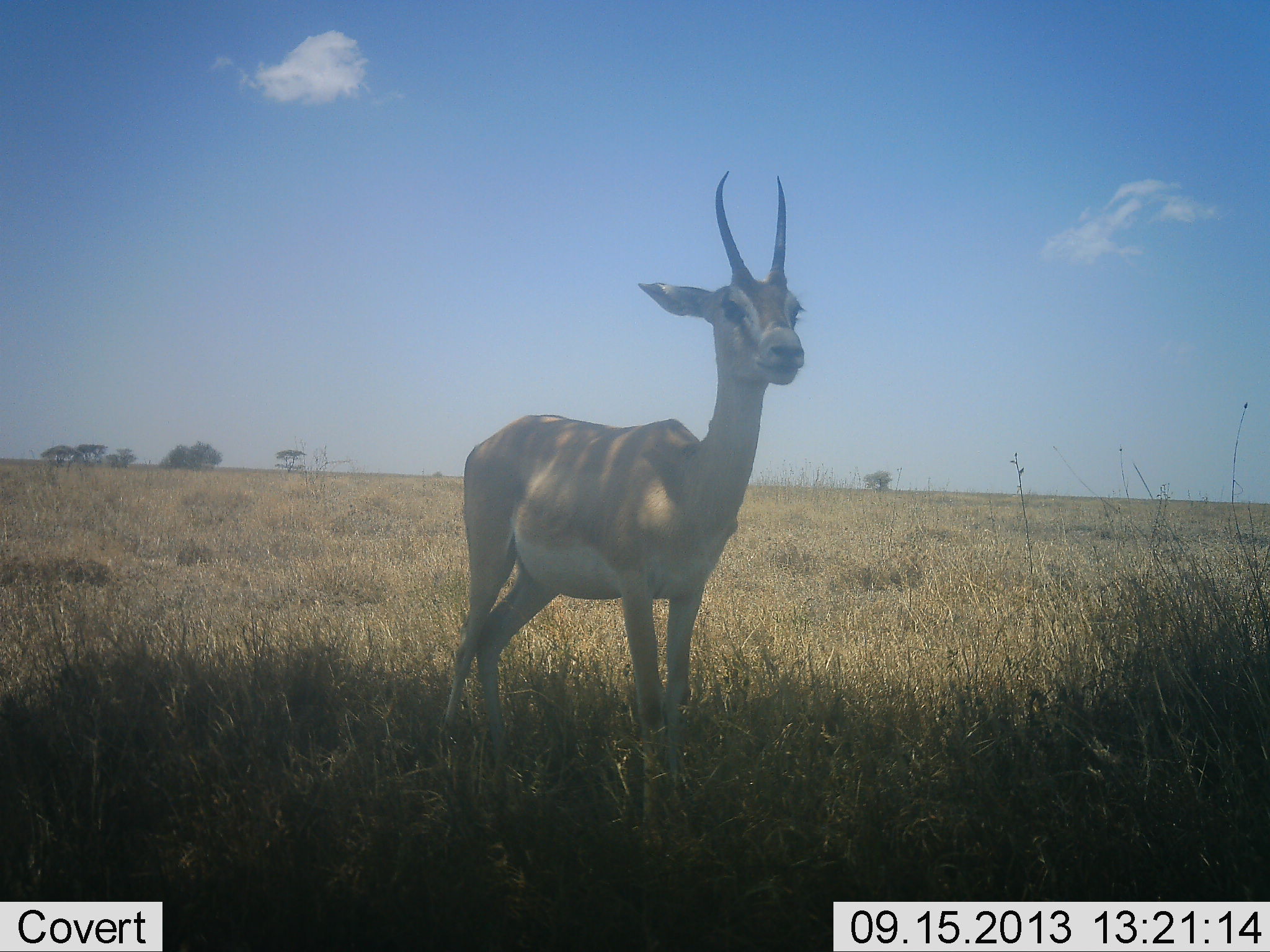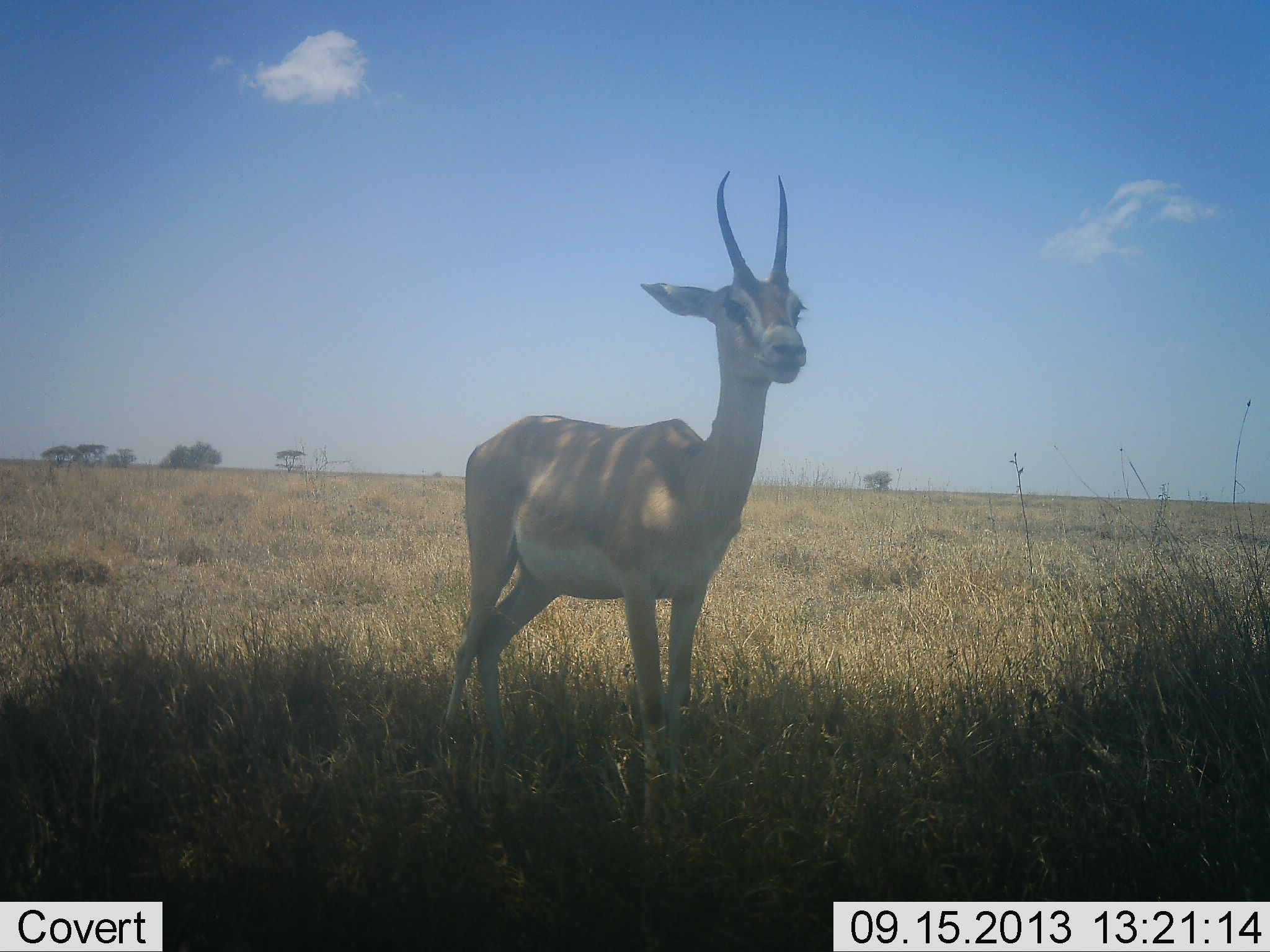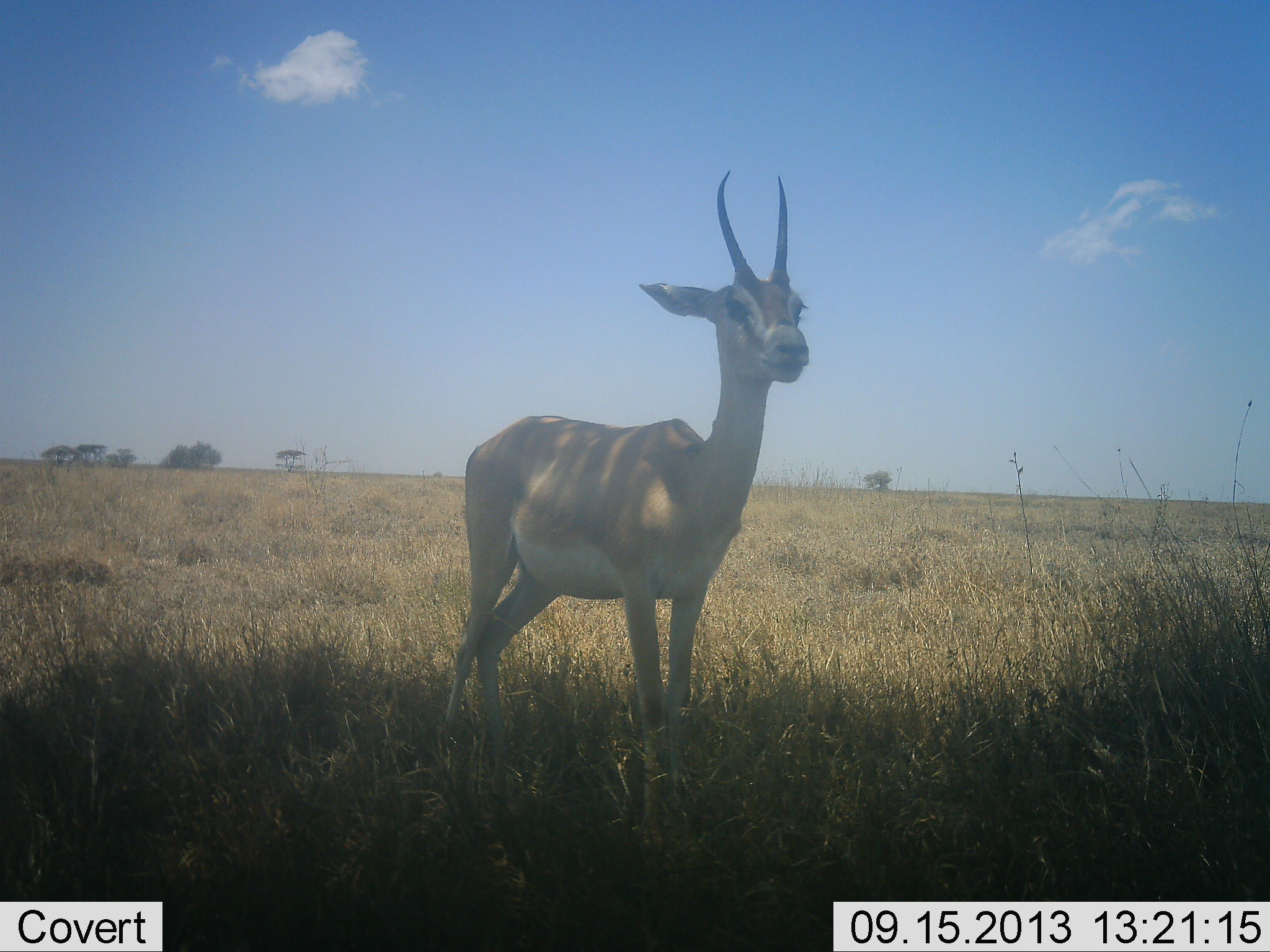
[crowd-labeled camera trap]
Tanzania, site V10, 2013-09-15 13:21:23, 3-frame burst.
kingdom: Animalia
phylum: Chordata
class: Mammalia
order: Artiodactyla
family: Bovidae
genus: Nanger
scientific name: Nanger granti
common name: grant's gazelle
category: gazellegrants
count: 1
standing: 92%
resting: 8%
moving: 0%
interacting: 0%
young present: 0%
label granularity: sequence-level